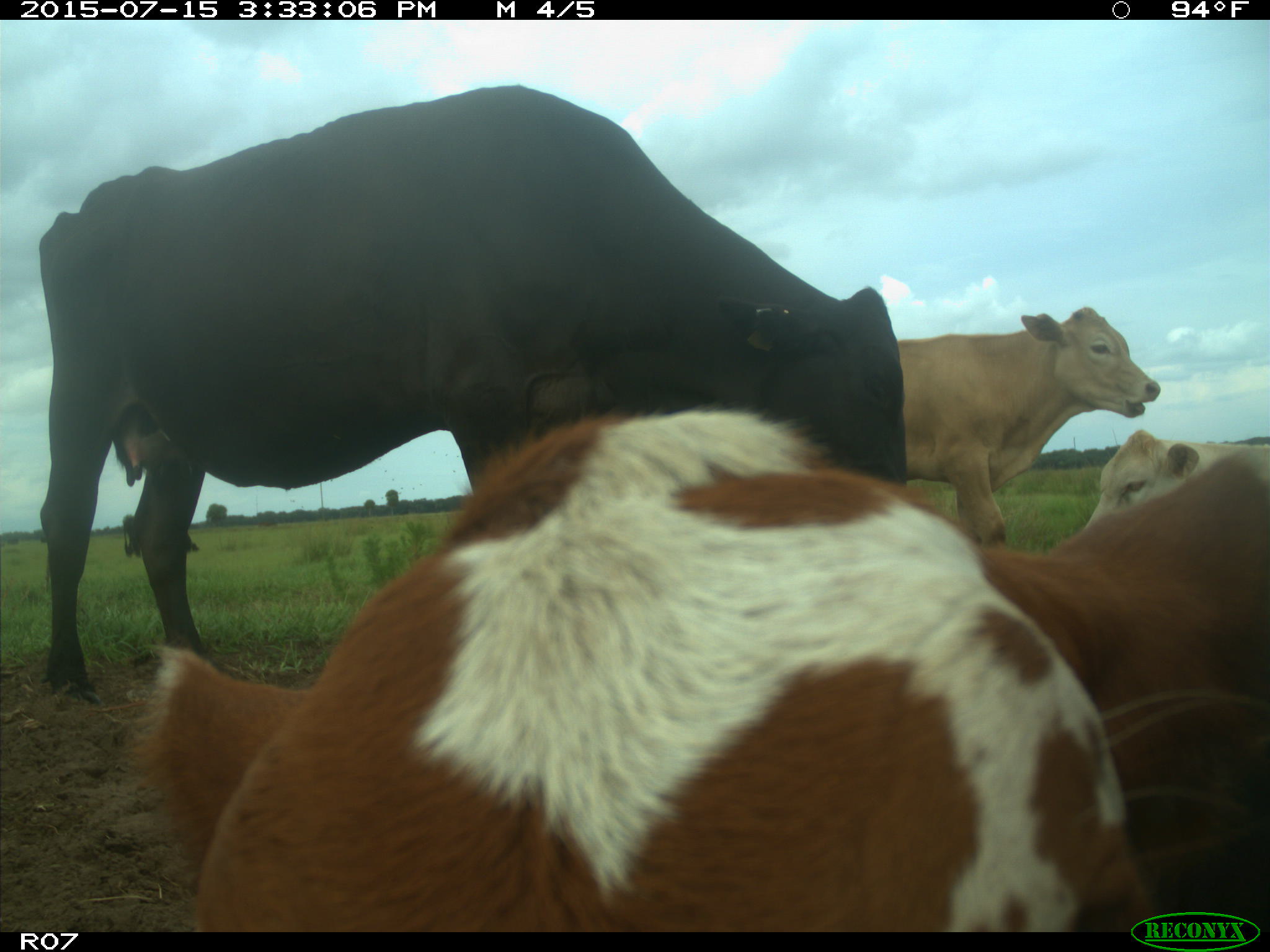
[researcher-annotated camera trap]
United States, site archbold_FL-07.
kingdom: Animalia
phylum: Chordata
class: Mammalia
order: Artiodactyla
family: Bovidae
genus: Bos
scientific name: Bos taurus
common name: domestic cow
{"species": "Bos taurus (domestic cow)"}